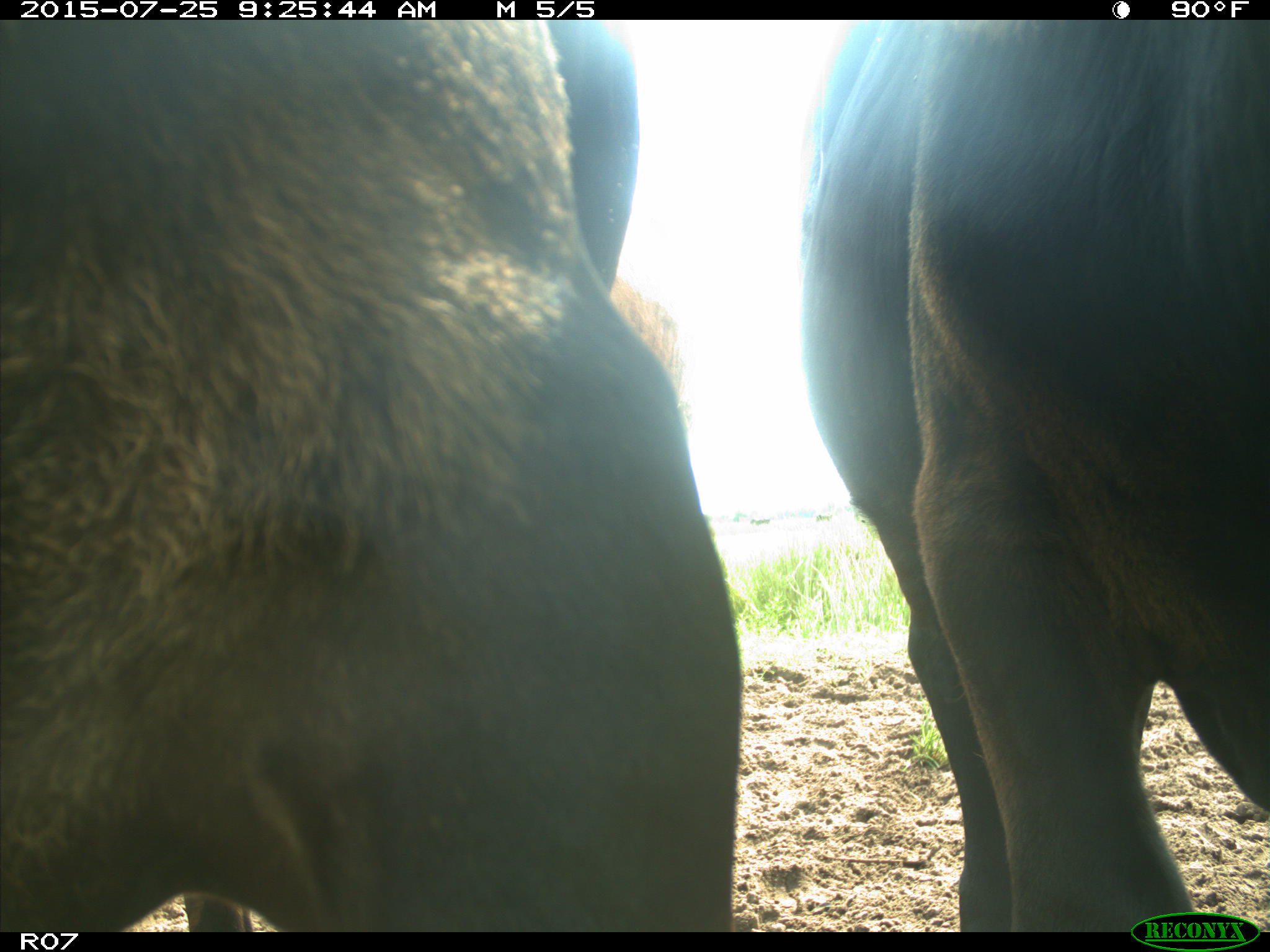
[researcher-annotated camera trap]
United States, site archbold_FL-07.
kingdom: Animalia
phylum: Chordata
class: Mammalia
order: Artiodactyla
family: Bovidae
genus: Bos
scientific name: Bos taurus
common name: domestic cow